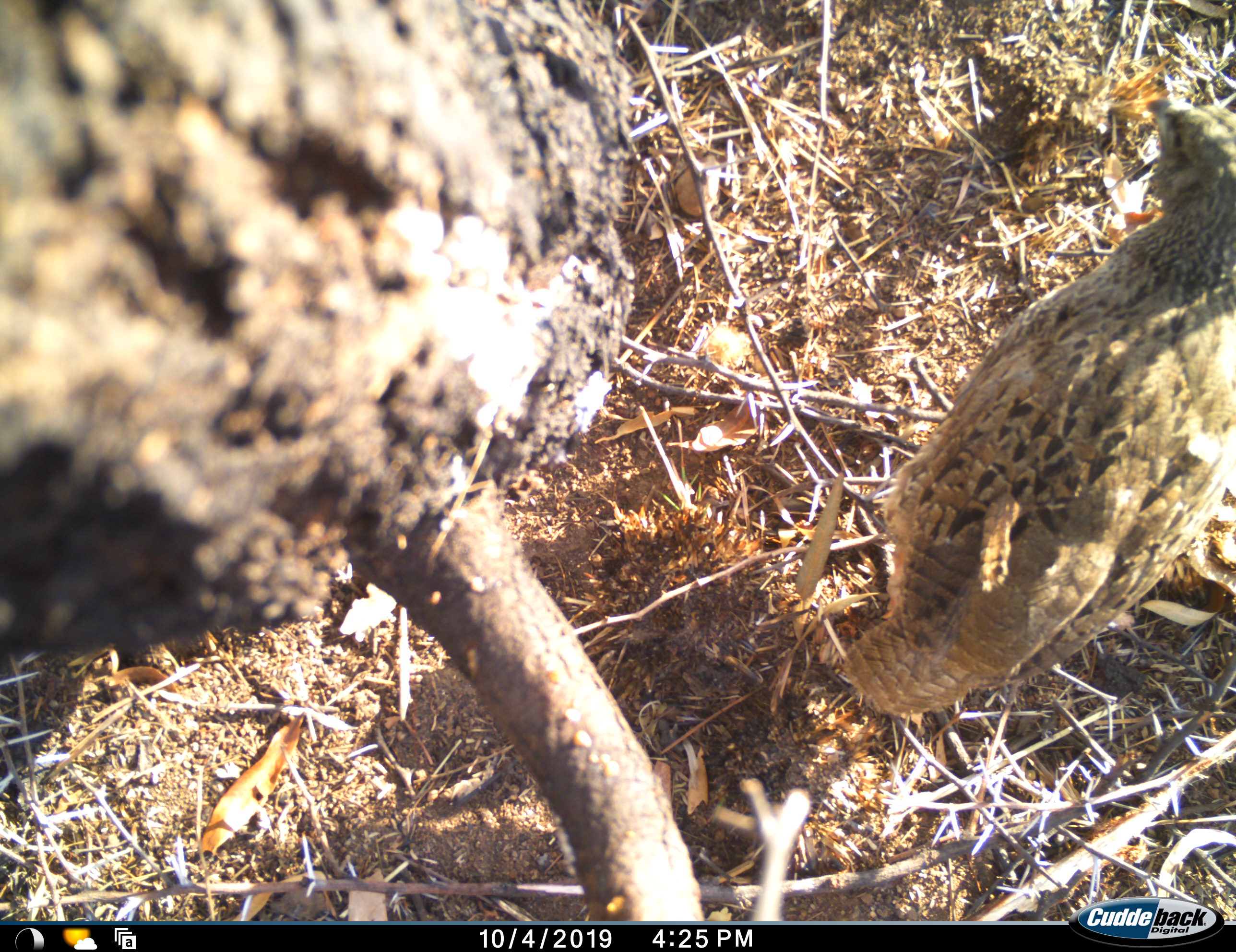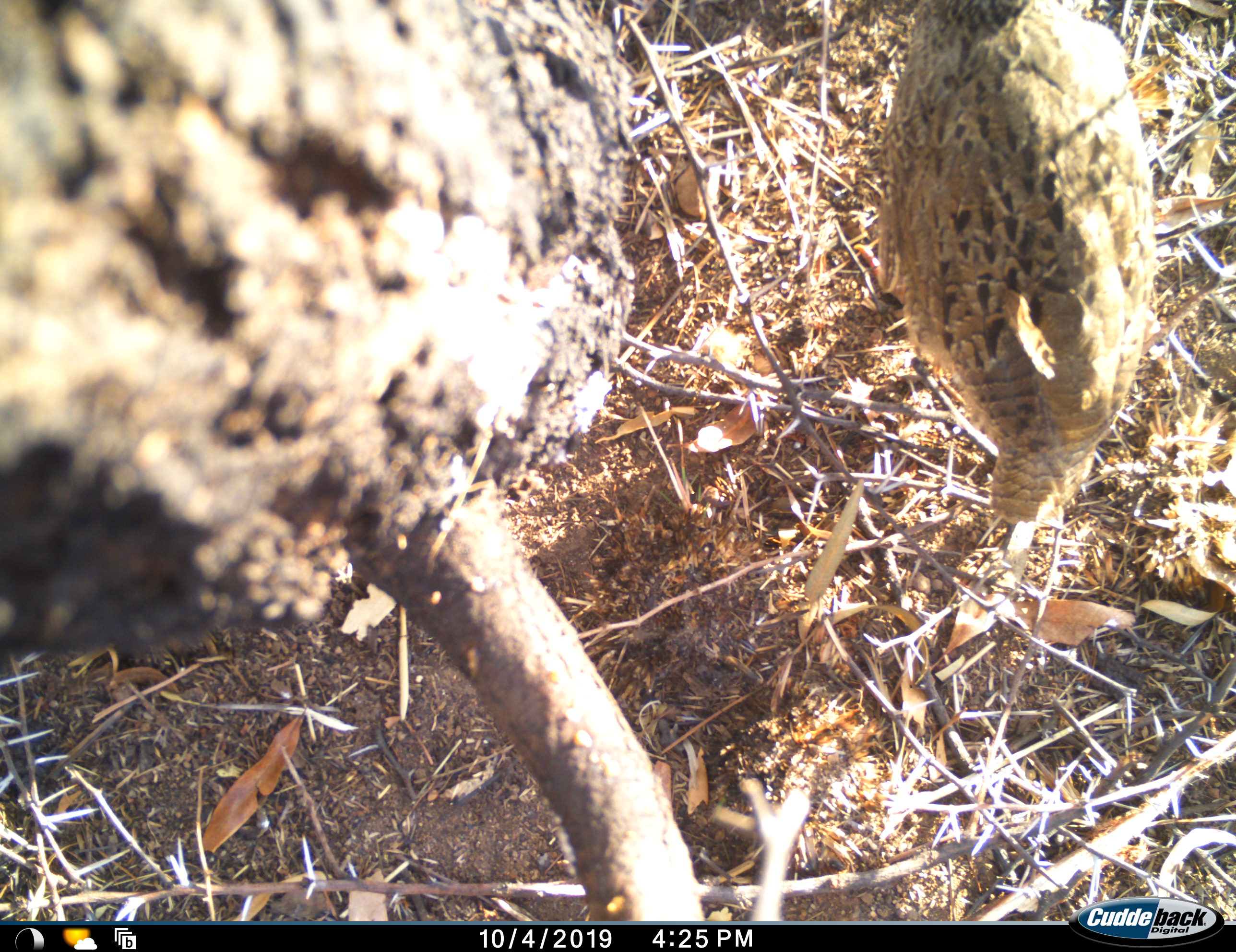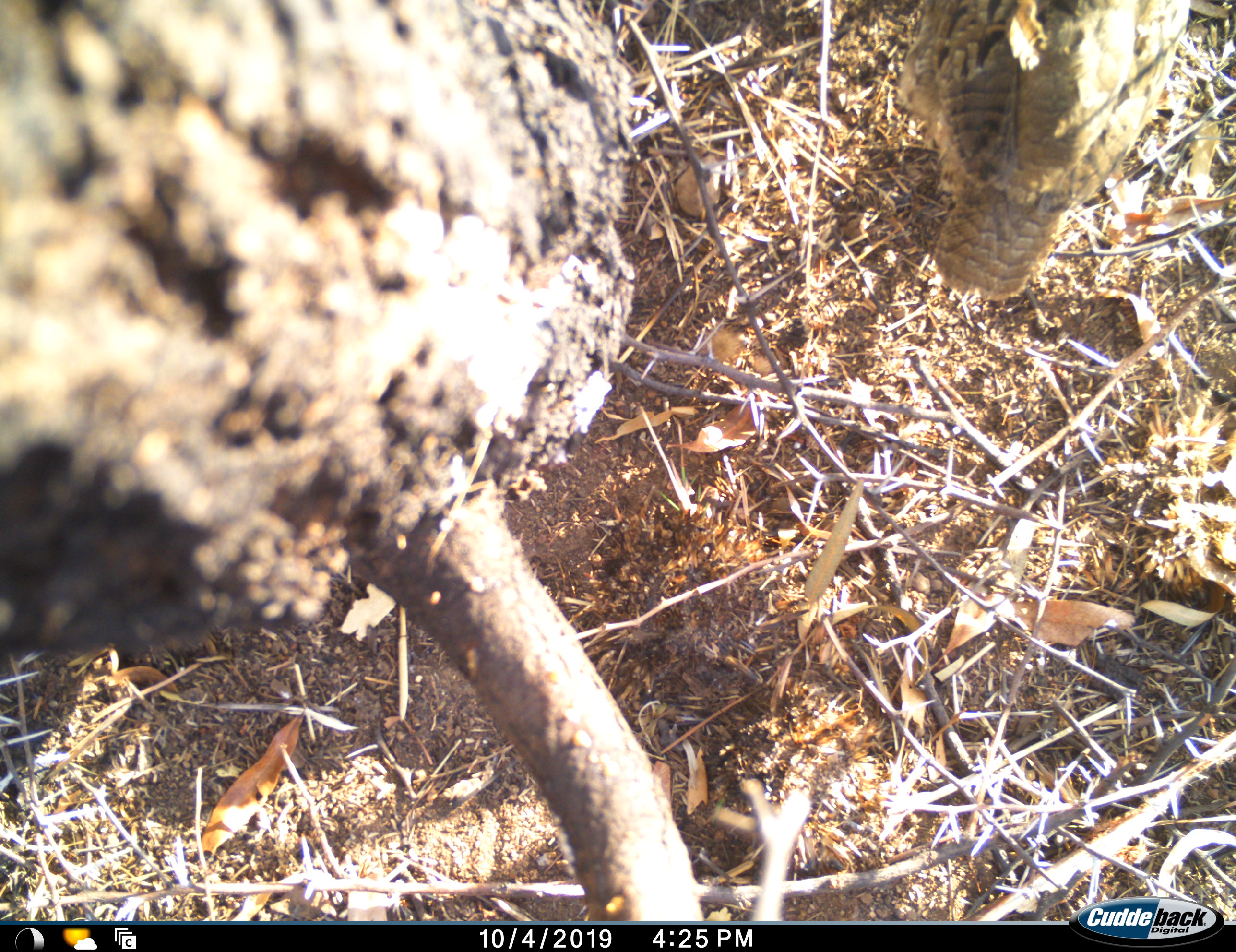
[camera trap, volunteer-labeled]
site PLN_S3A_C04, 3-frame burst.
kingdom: Animalia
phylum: Chordata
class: Aves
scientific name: Aves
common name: bird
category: birdother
Birdother (bird) (Aves), count 1. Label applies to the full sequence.